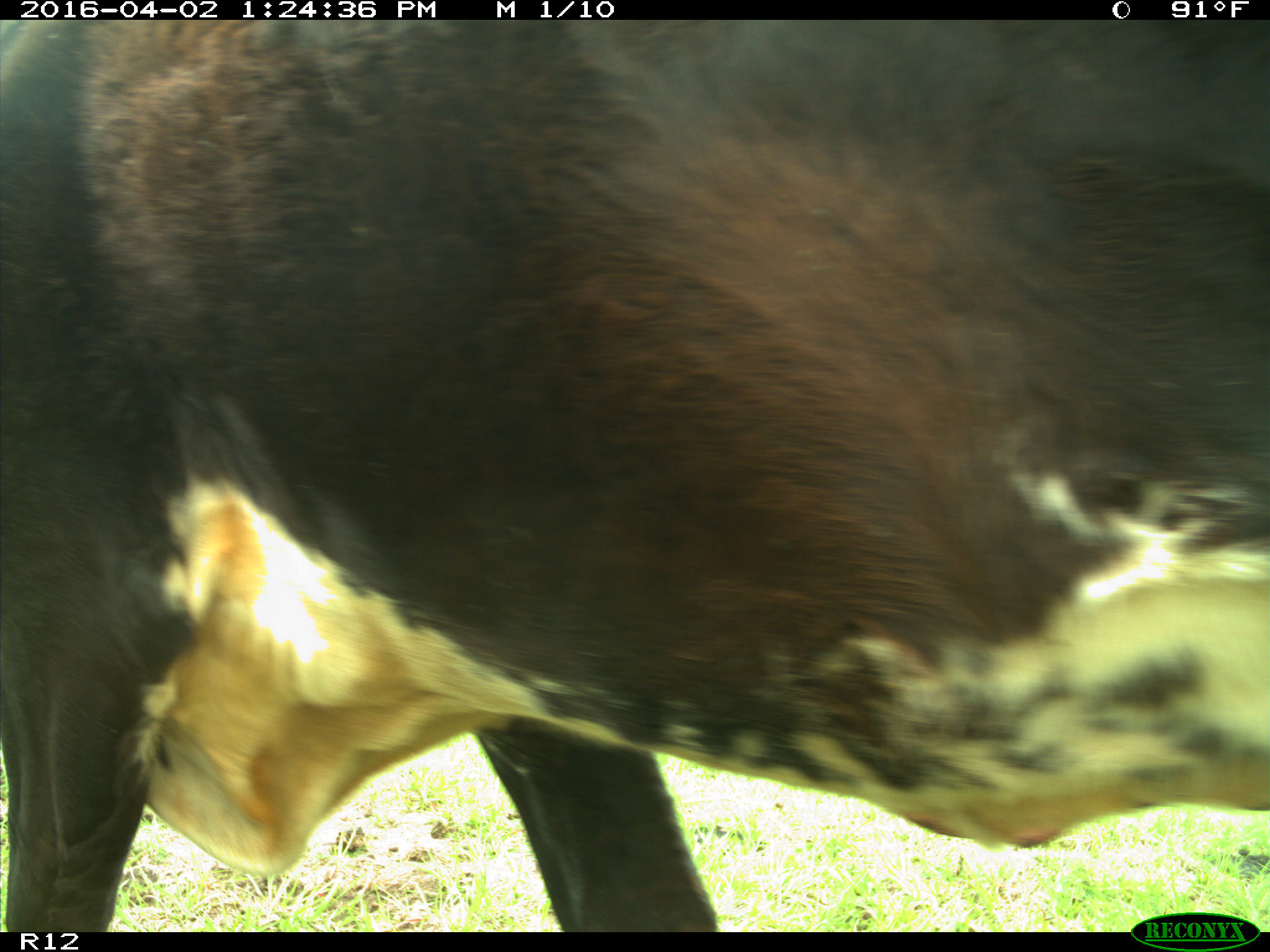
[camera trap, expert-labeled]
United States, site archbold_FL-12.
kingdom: Animalia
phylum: Chordata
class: Mammalia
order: Artiodactyla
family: Bovidae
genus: Bos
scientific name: Bos taurus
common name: domestic cow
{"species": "Bos taurus (domestic cow)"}